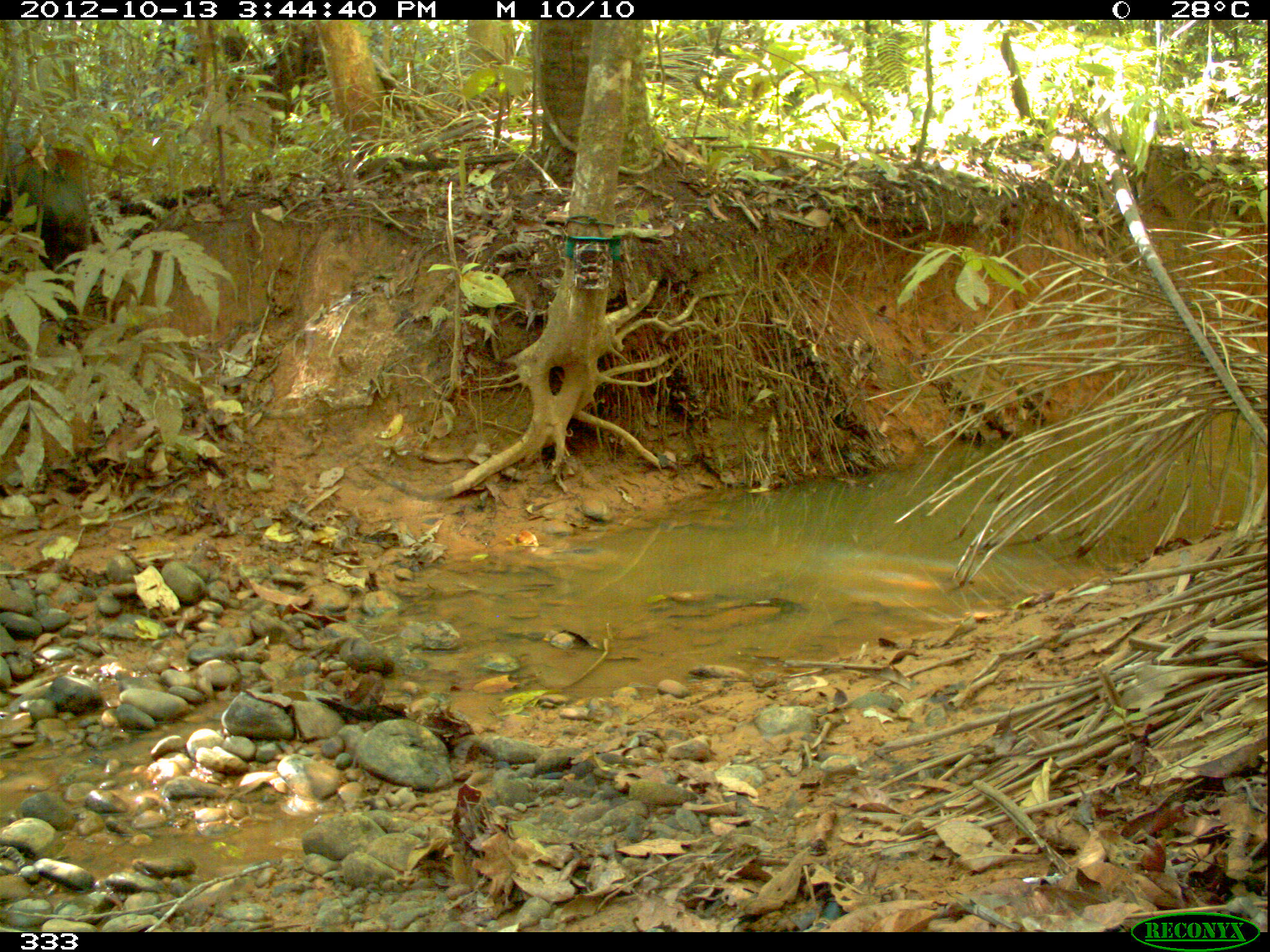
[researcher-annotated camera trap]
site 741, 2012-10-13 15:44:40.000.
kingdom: Animalia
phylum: Chordata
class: Mammalia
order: Artiodactyla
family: Tayassuidae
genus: Tayassu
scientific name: Tayassu pecari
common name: white-lipped peccary